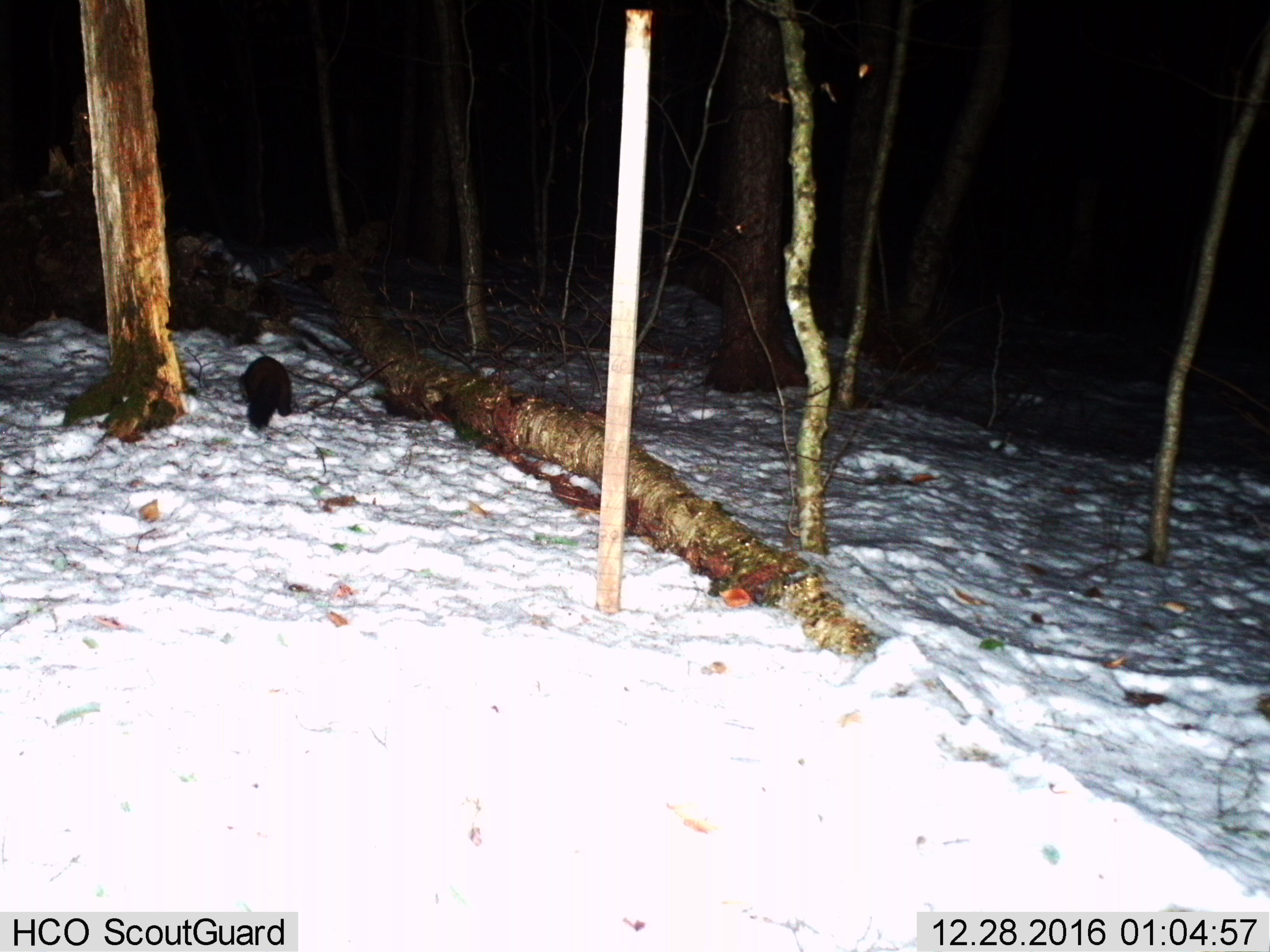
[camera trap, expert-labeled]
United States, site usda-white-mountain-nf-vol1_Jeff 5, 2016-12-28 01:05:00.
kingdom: Animalia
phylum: Chordata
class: Mammalia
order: Carnivora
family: Mustelidae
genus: Martes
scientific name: Martes americana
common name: american marten